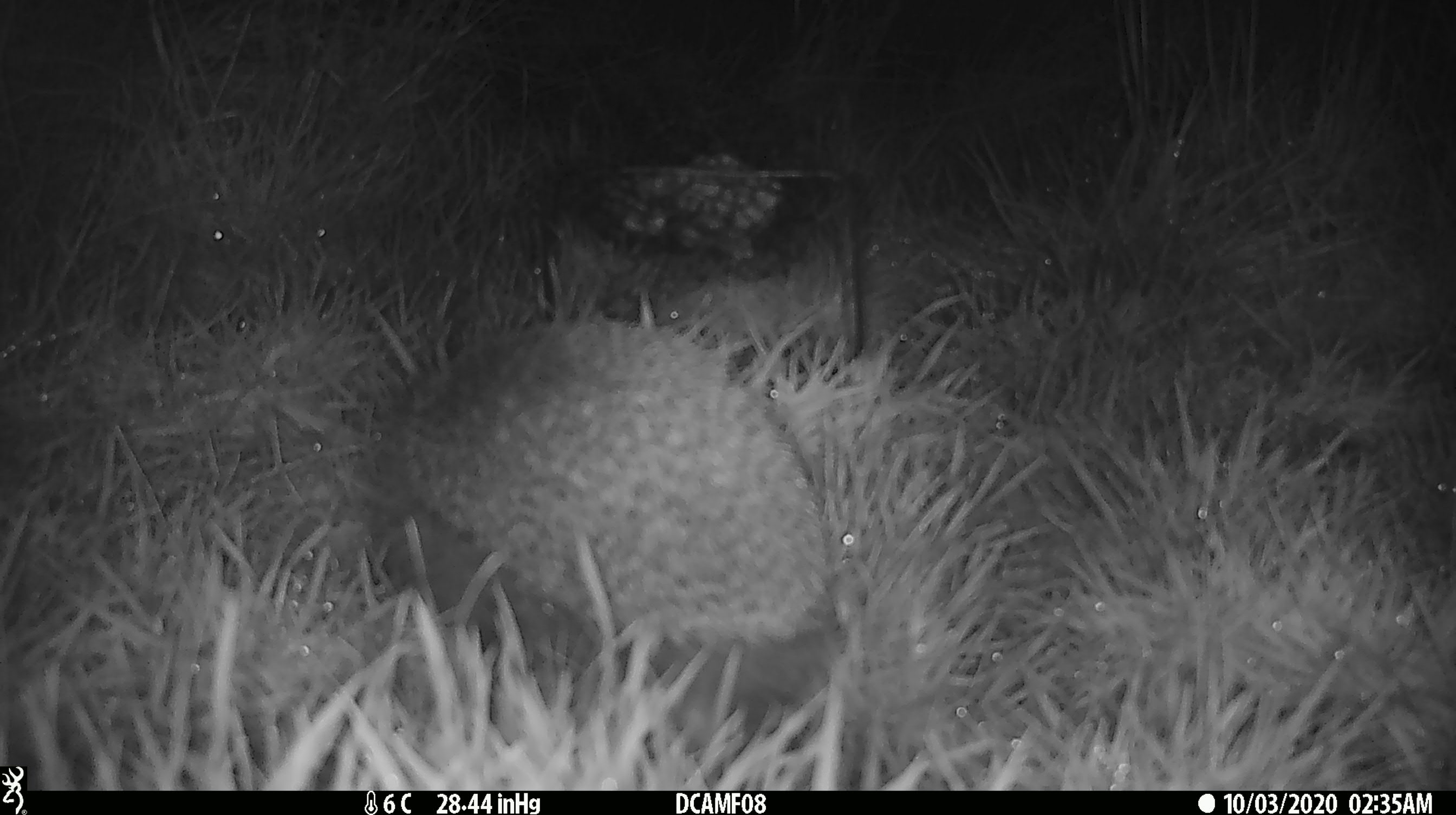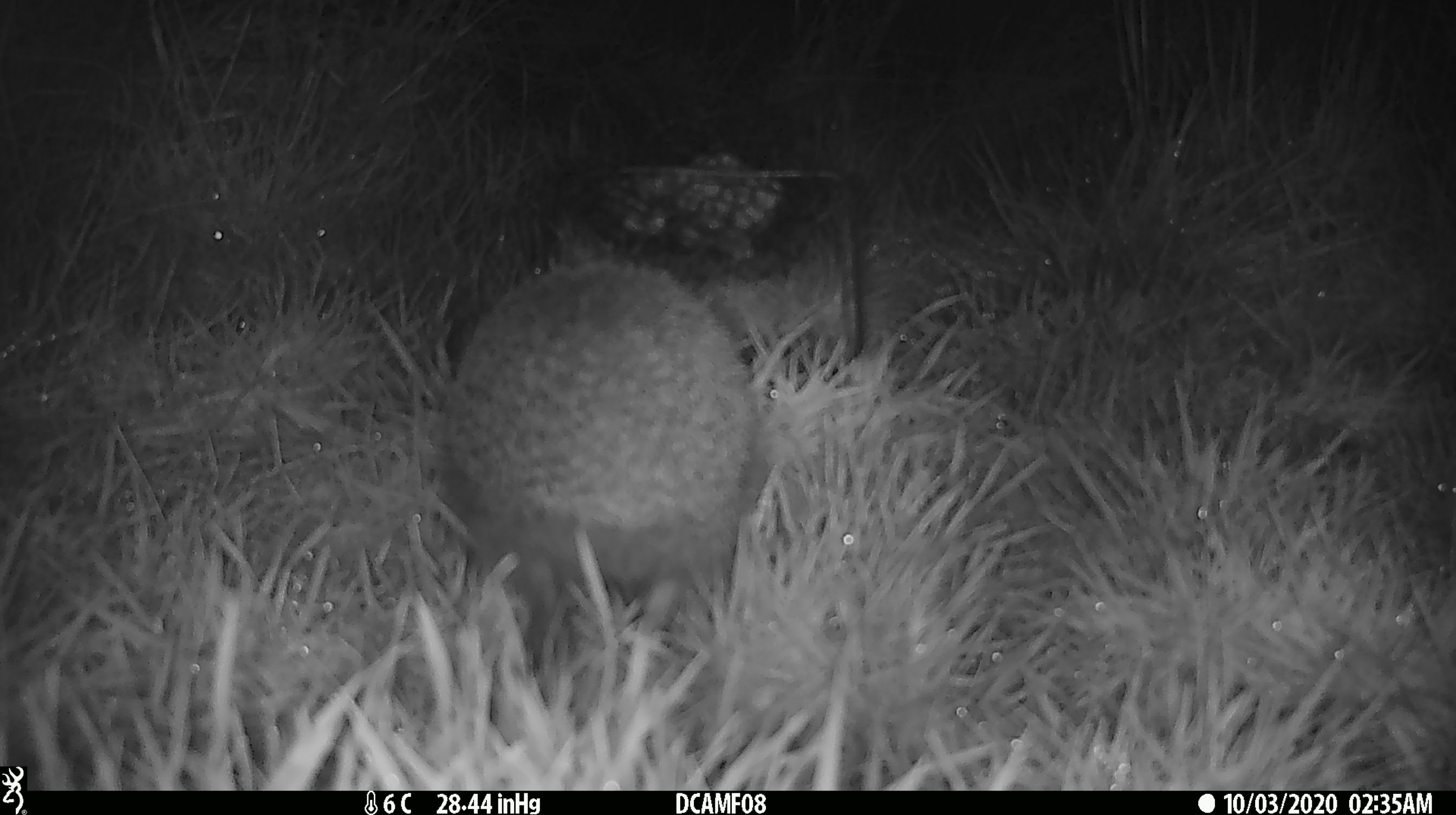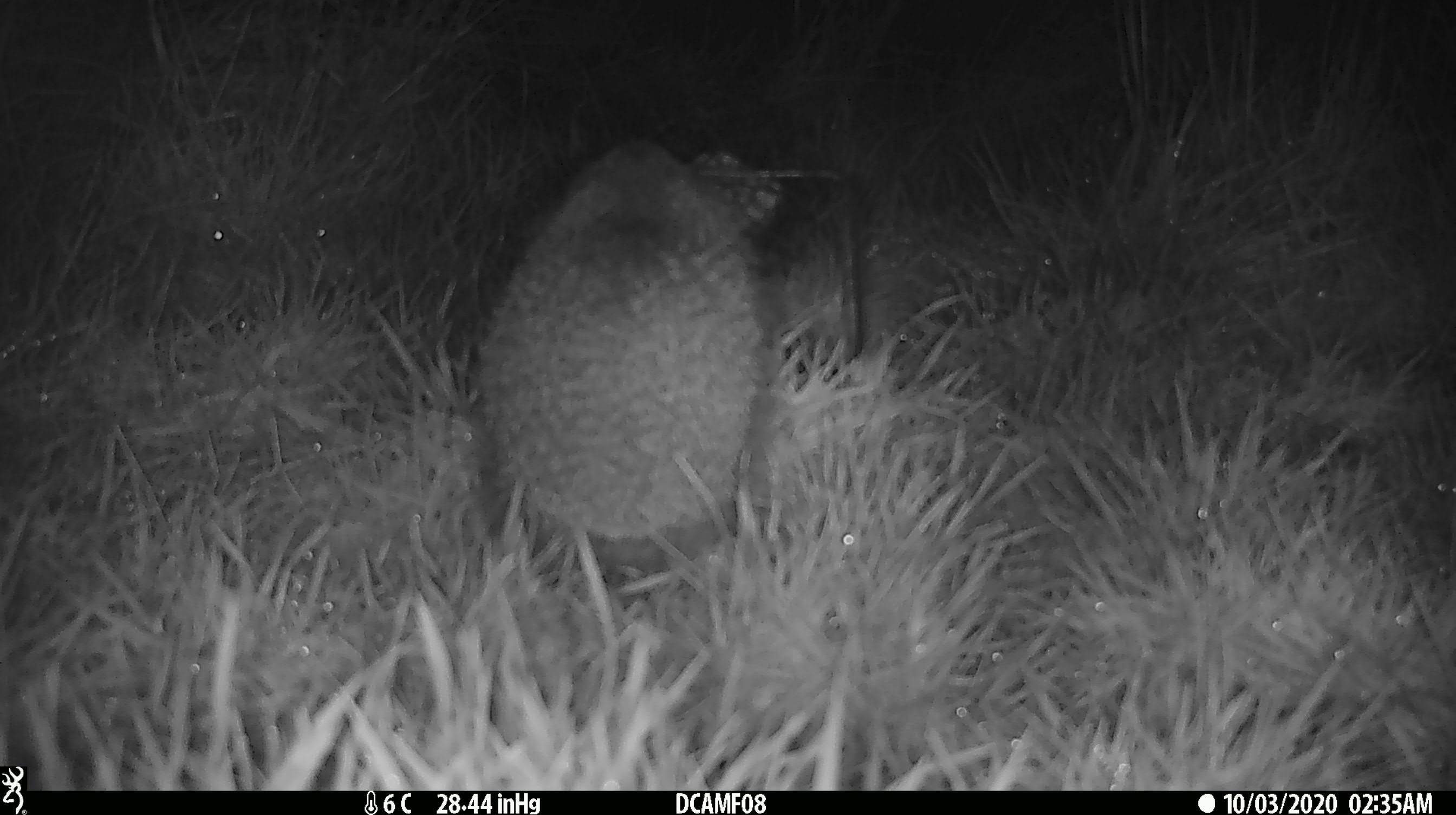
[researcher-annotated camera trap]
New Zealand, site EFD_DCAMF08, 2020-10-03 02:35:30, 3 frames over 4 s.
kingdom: Animalia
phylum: Chordata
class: Mammalia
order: Eulipotyphla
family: Erinaceidae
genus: Erinaceus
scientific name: Erinaceus europaeus europaeus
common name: european hedgehog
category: hedgehog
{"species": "hedgehog (european hedgehog) (Erinaceus europaeus europaeus)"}